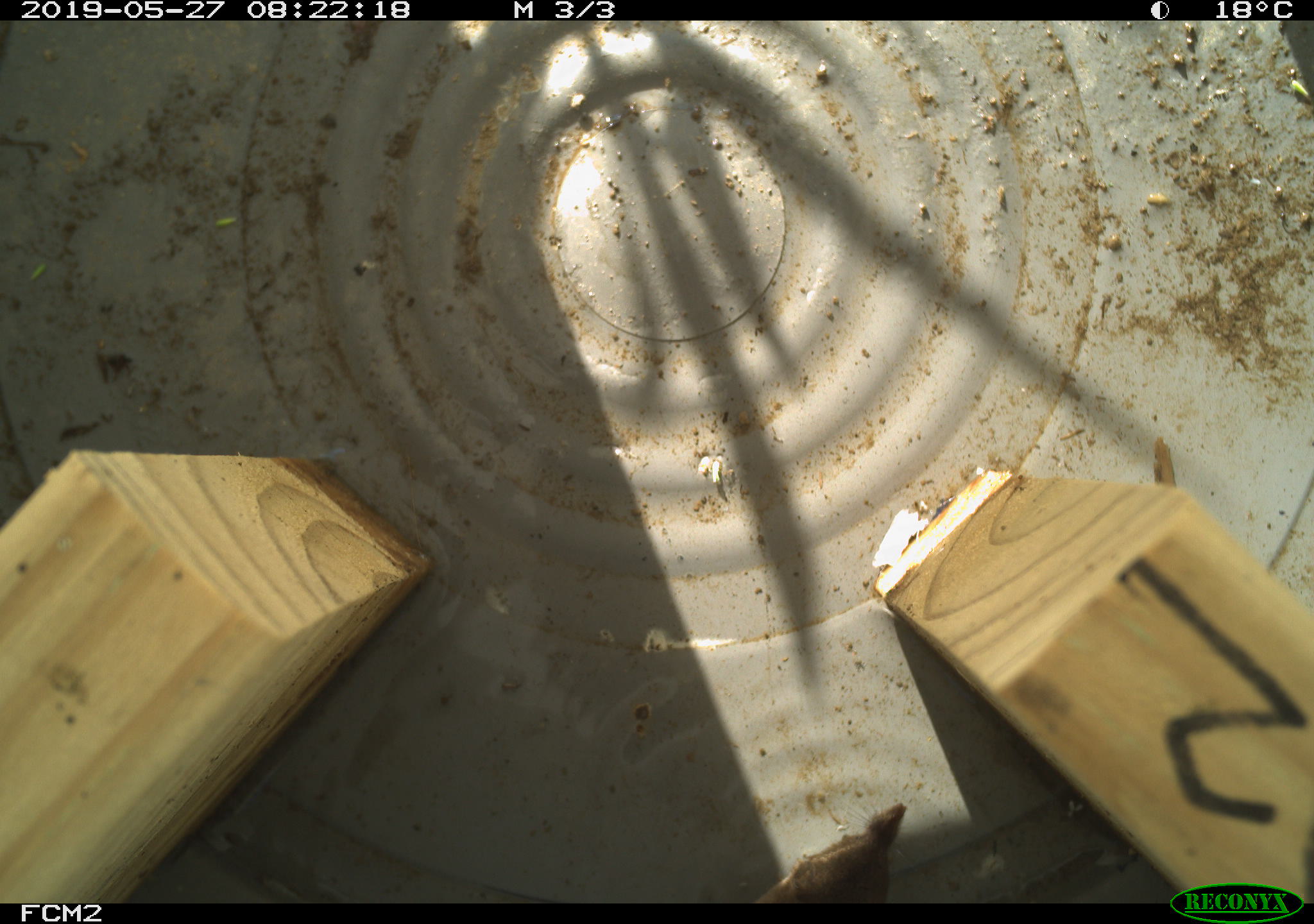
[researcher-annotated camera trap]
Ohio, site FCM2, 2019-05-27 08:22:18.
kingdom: Animalia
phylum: Chordata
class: Mammalia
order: Eulipotyphla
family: Soricidae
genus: Sorex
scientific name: Sorex cinereus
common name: masked shrew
Masked shrew (Sorex cinereus).